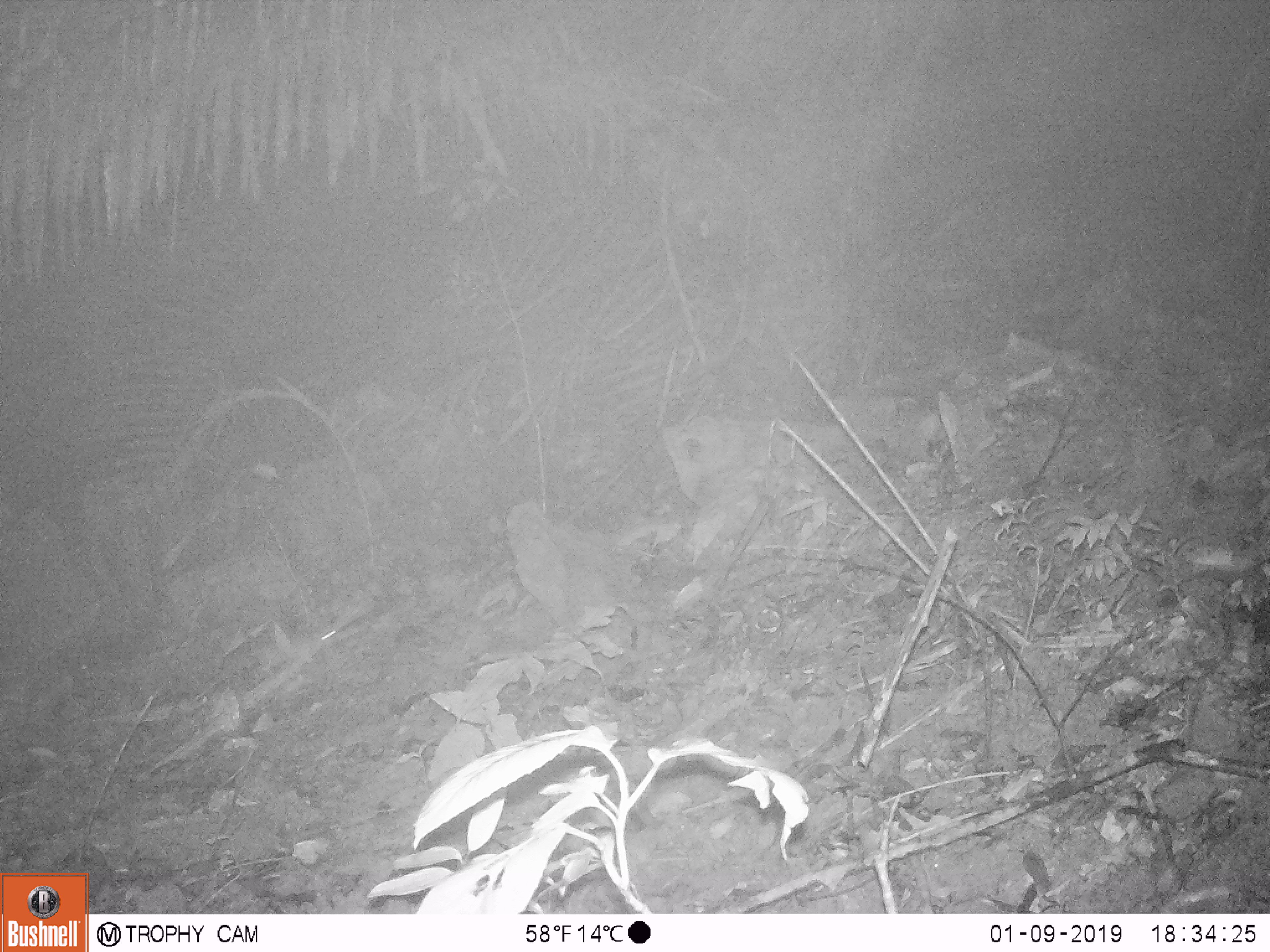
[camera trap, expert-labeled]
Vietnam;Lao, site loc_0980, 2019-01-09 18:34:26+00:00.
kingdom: Animalia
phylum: Chordata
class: Mammalia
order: Rodentia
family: Muridae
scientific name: Muridae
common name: old-world mice and rats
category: unidentified murid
Unidentified murid (old-world mice and rats) (Muridae). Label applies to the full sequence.